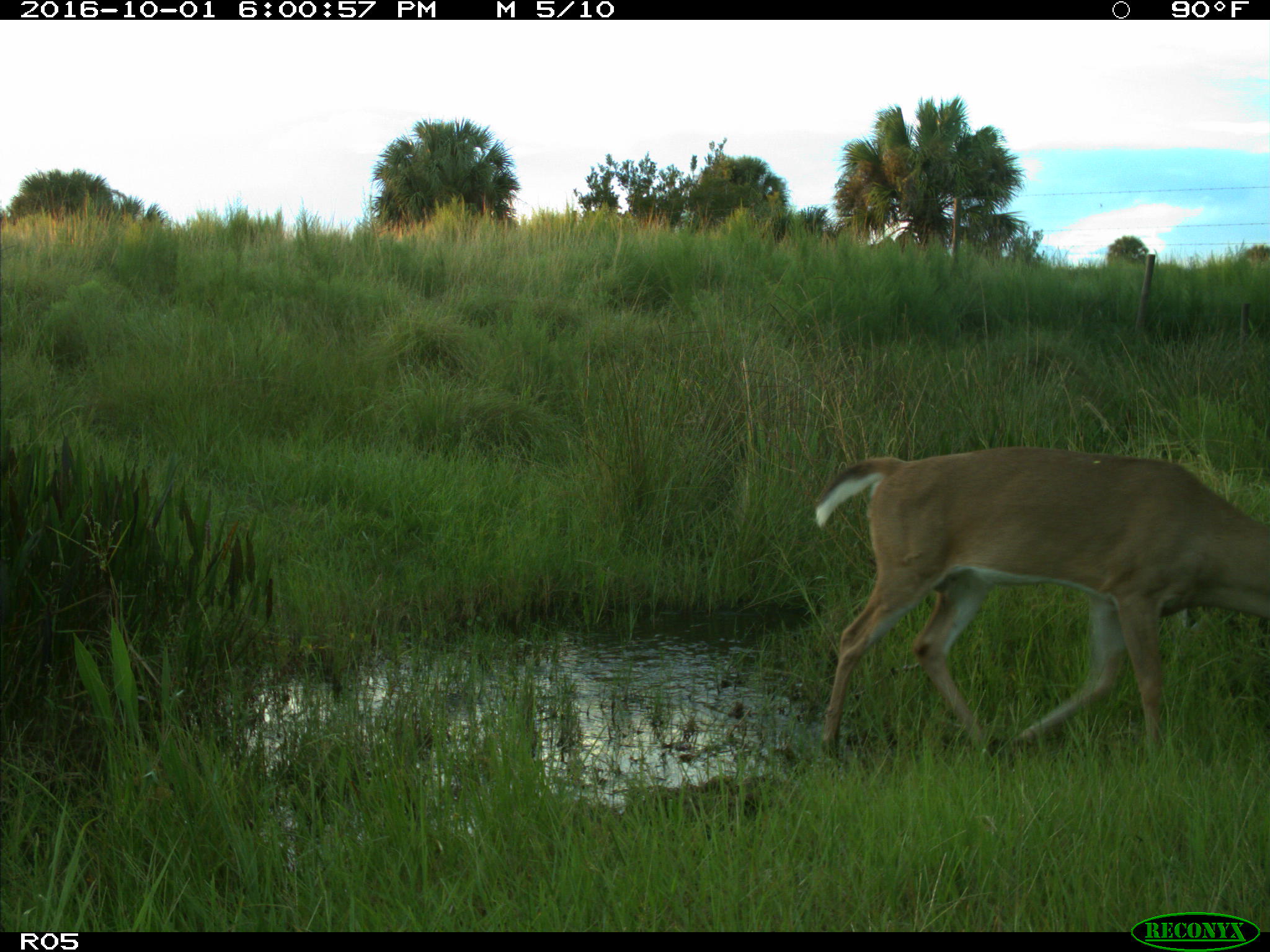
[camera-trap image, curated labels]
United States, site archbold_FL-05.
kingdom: Animalia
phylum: Chordata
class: Mammalia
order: Artiodactyla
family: Cervidae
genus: Odocoileus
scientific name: Odocoileus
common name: deer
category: unidentified deer